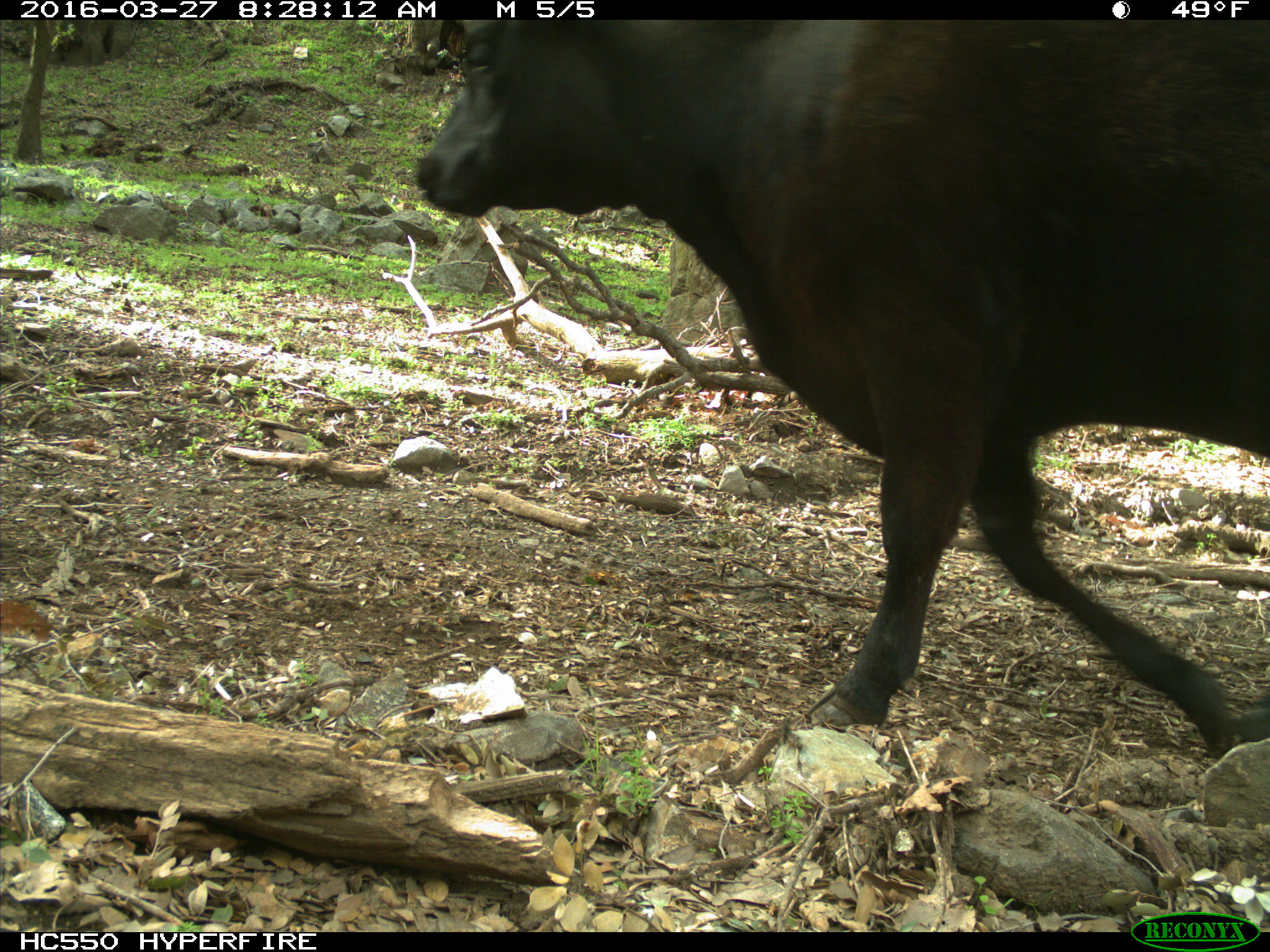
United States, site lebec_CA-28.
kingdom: Animalia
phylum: Chordata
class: Mammalia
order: Artiodactyla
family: Bovidae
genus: Bos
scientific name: Bos taurus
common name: domestic cow